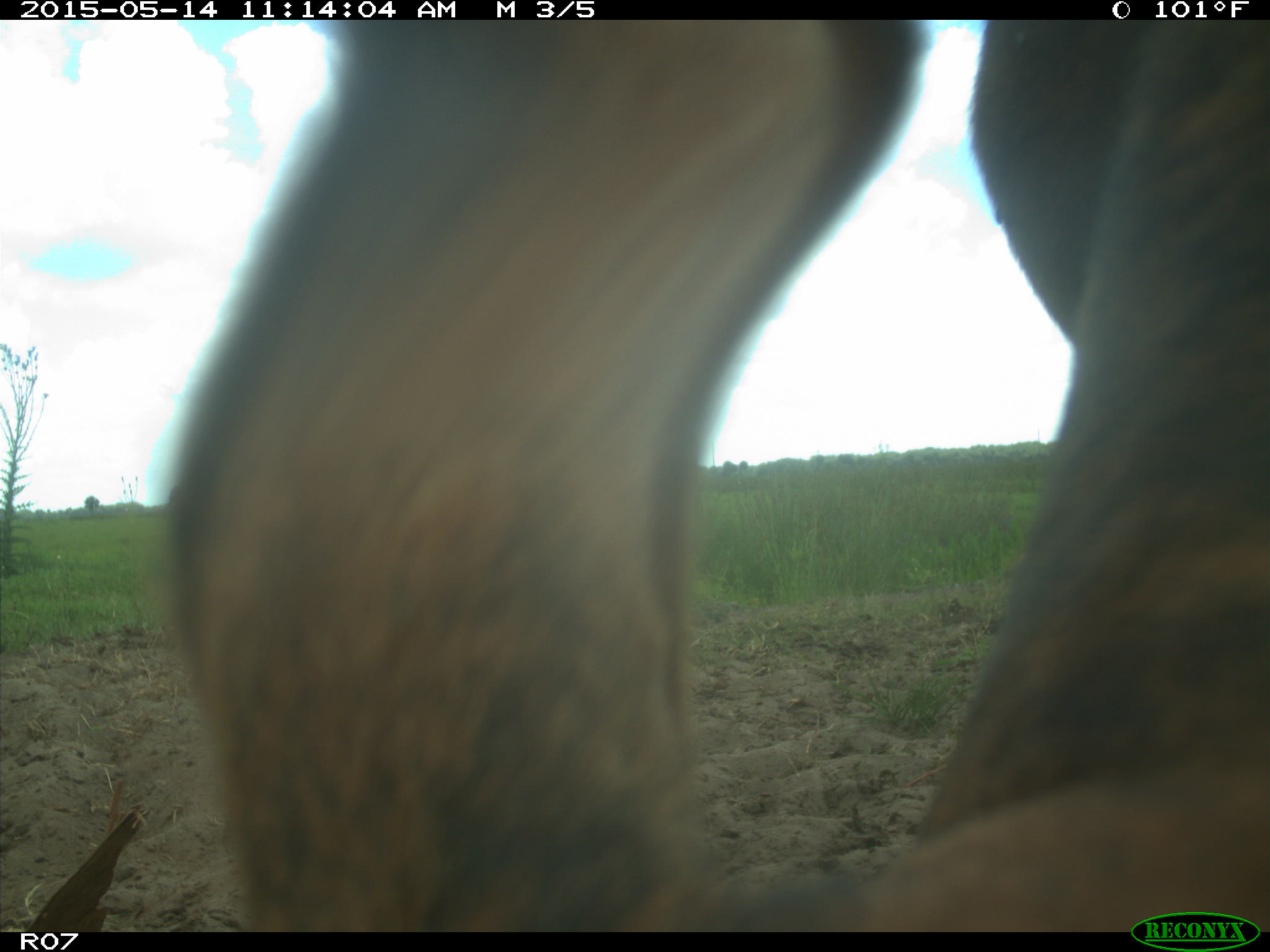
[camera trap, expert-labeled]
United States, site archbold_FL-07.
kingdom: Animalia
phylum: Chordata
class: Mammalia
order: Artiodactyla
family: Bovidae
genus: Bos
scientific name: Bos taurus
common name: domestic cow